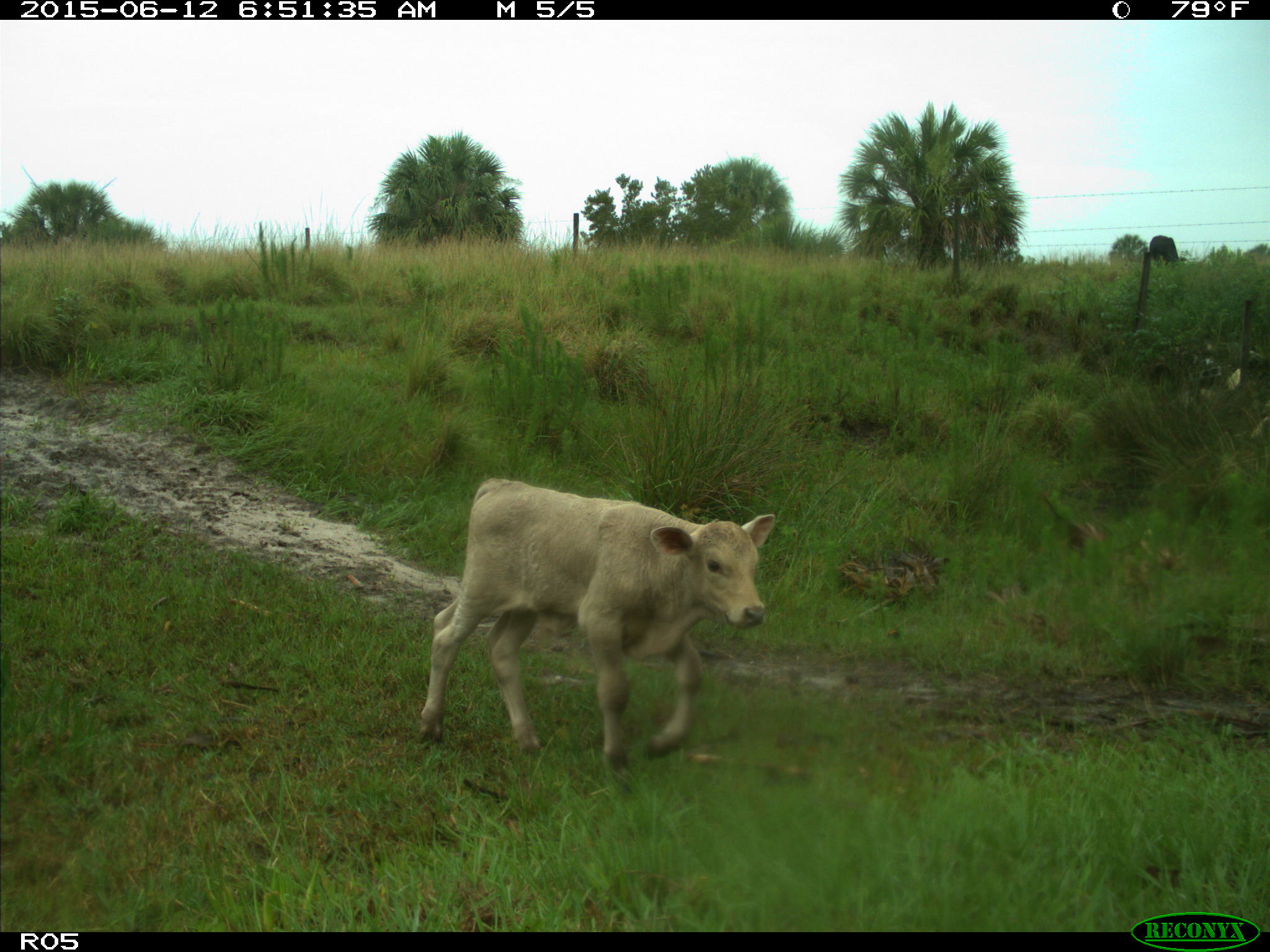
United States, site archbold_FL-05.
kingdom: Animalia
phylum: Chordata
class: Mammalia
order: Artiodactyla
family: Bovidae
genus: Bos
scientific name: Bos taurus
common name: domestic cow